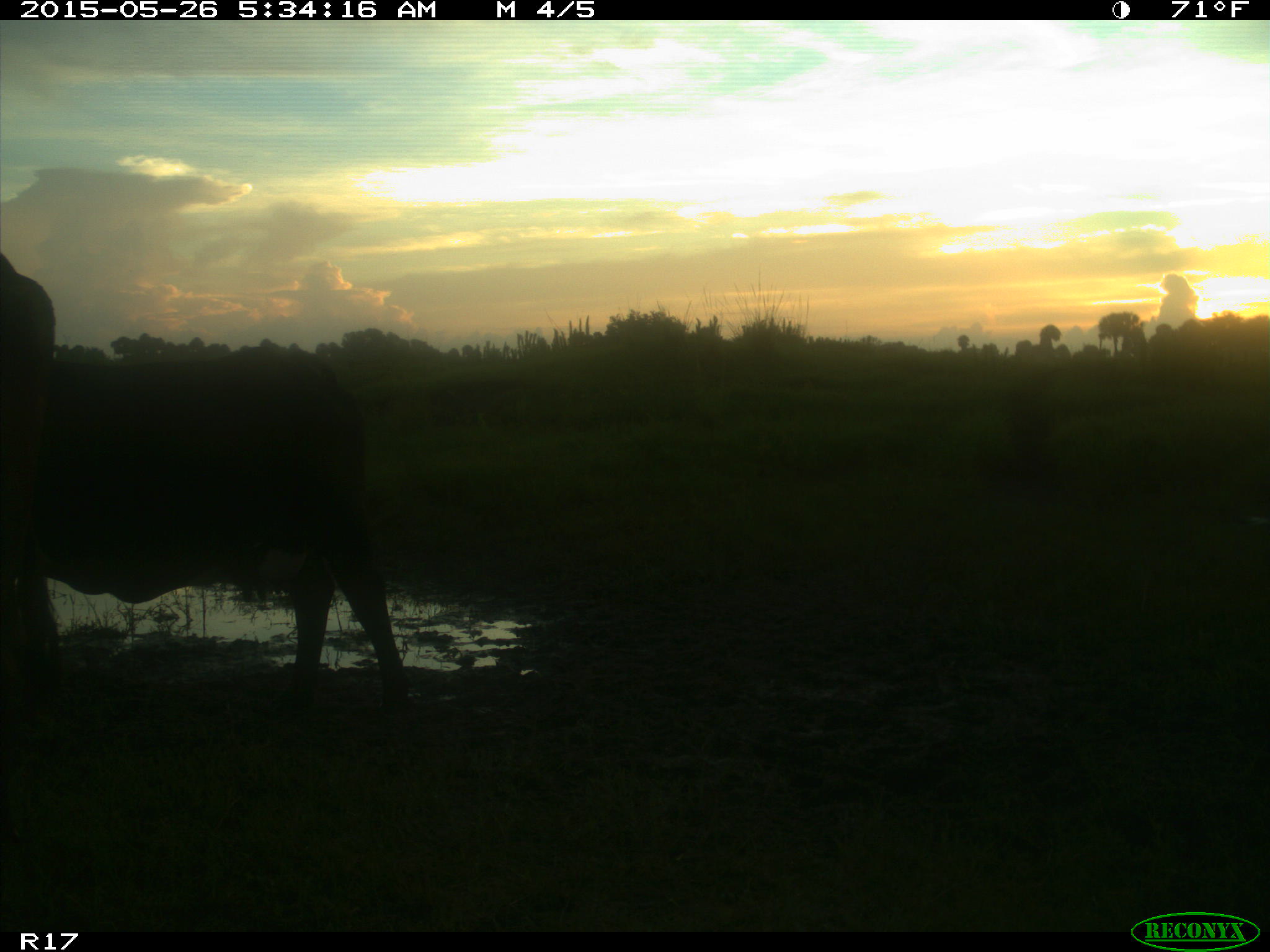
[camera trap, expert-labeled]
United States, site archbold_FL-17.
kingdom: Animalia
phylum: Chordata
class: Mammalia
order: Artiodactyla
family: Bovidae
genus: Bos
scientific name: Bos taurus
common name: domestic cow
Bos taurus (domestic cow).